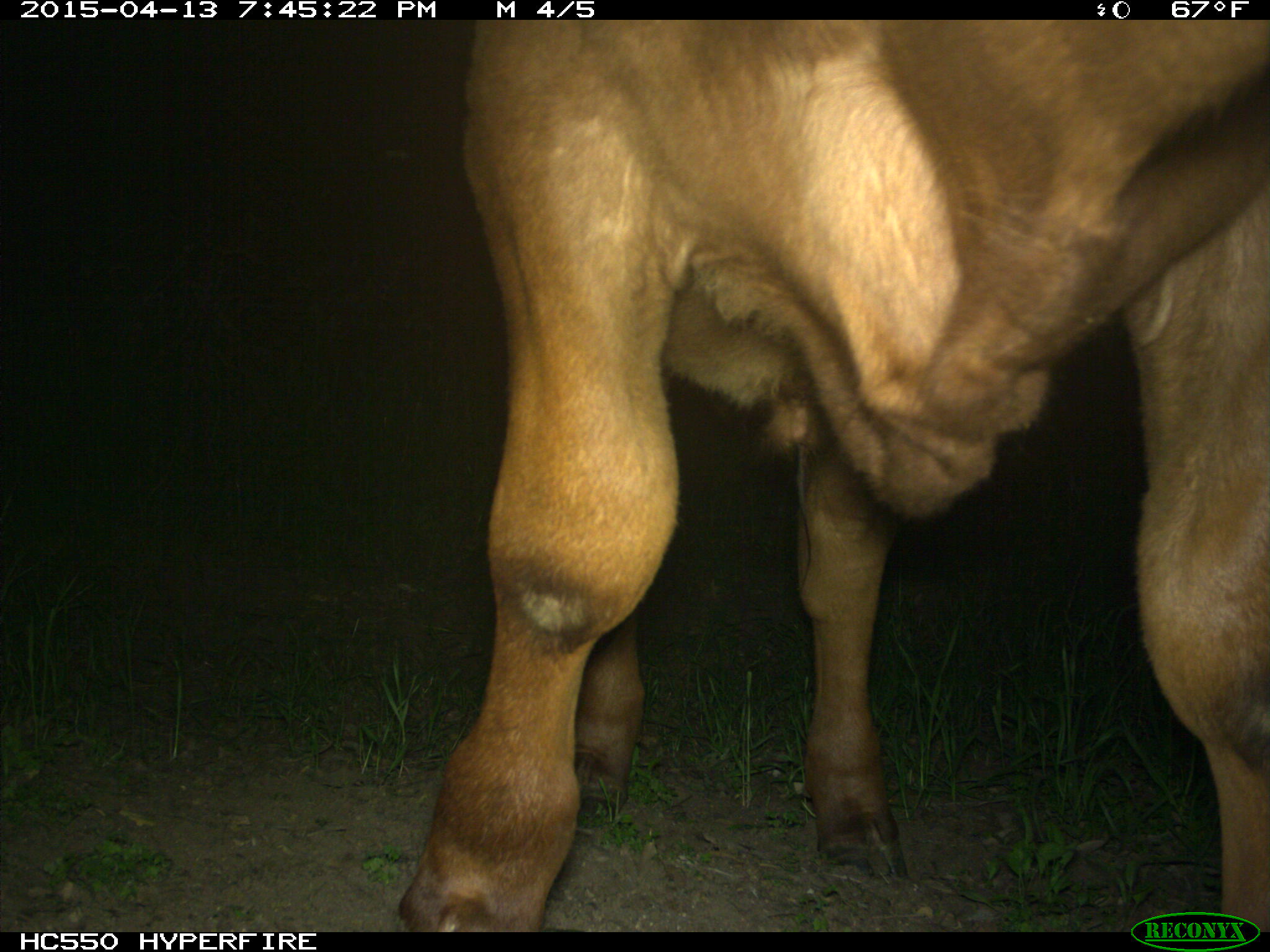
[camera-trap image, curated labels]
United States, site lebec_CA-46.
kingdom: Animalia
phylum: Chordata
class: Mammalia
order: Artiodactyla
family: Bovidae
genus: Bos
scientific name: Bos taurus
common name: domestic cow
Bos taurus (domestic cow).